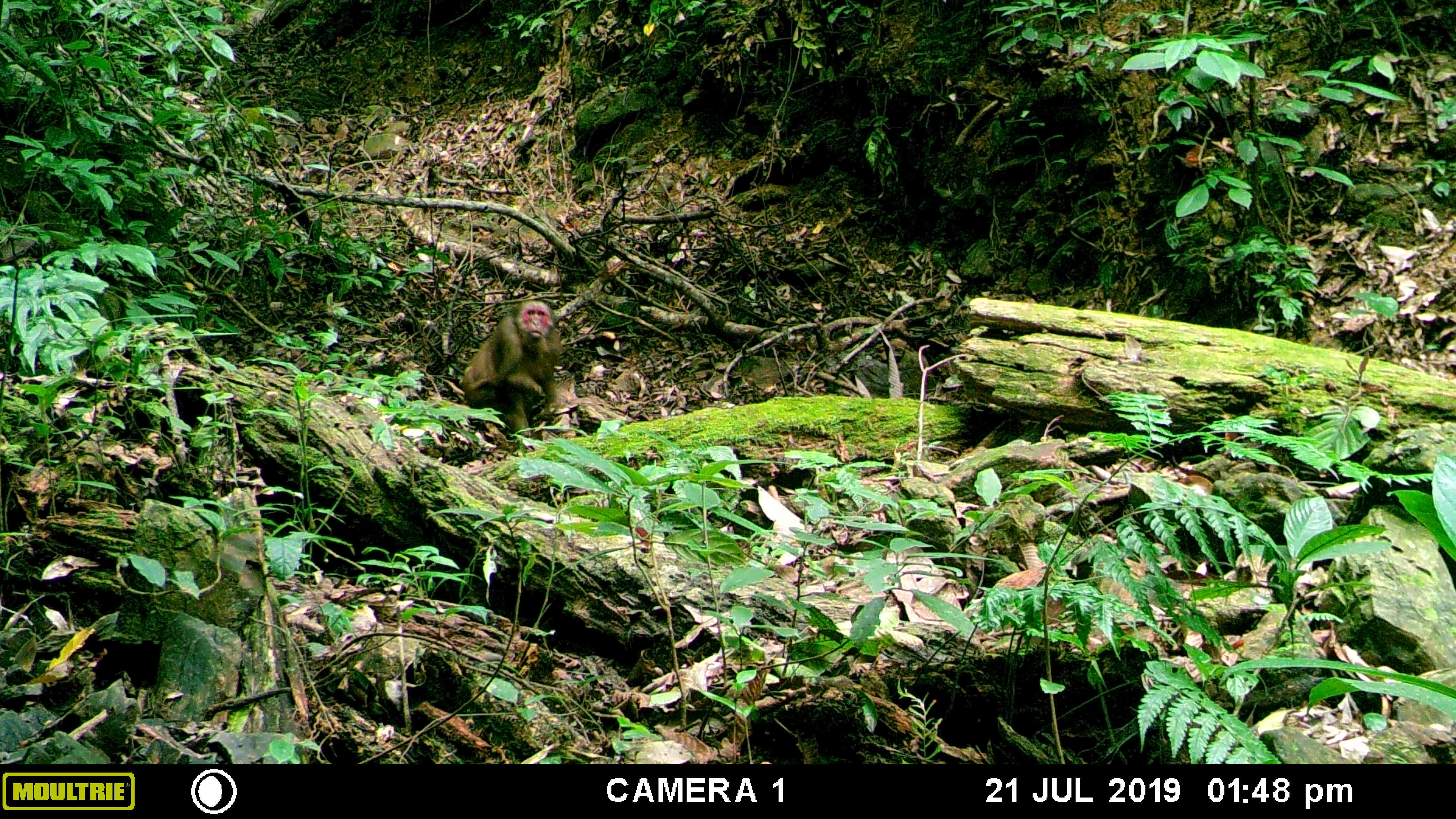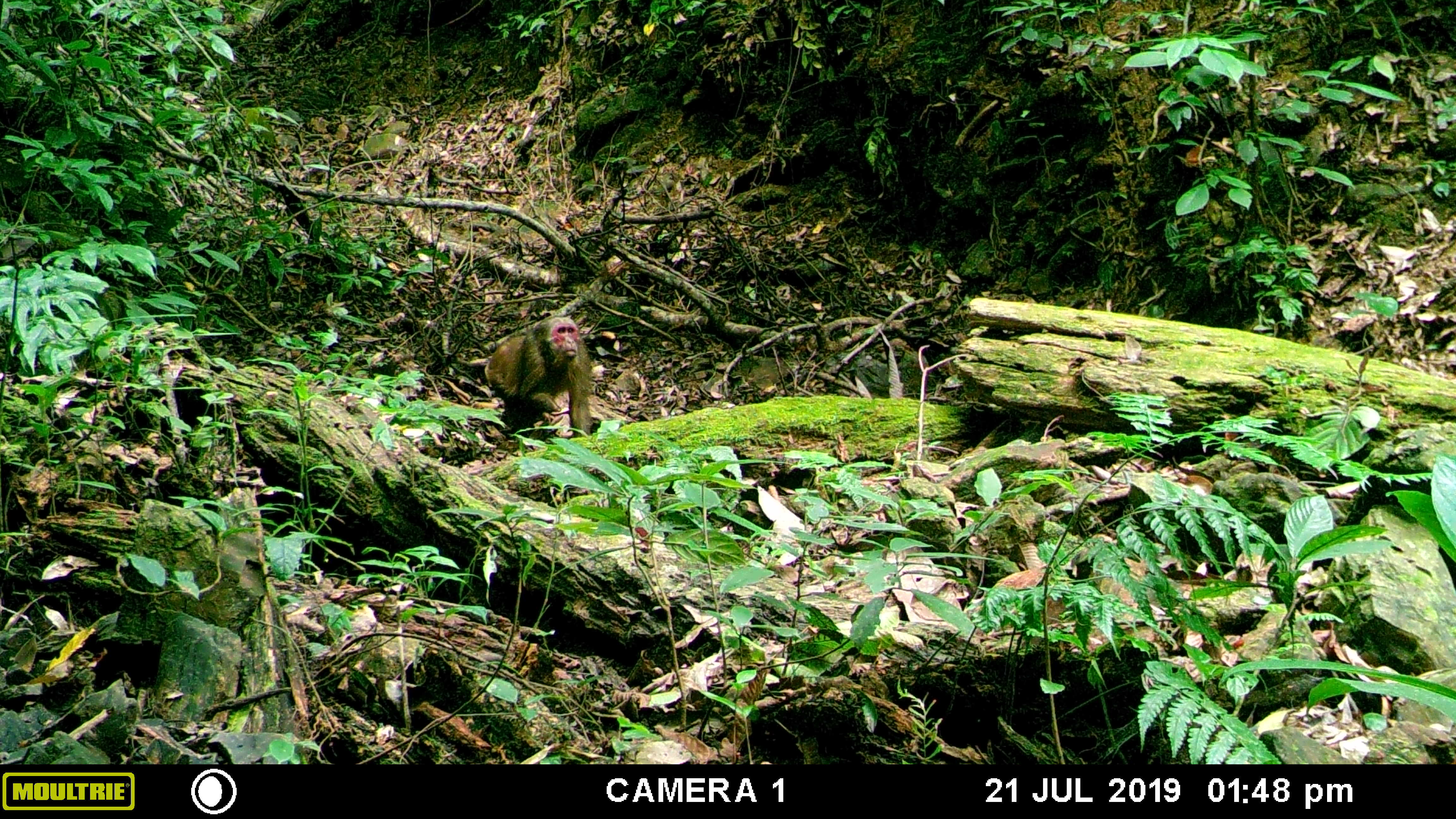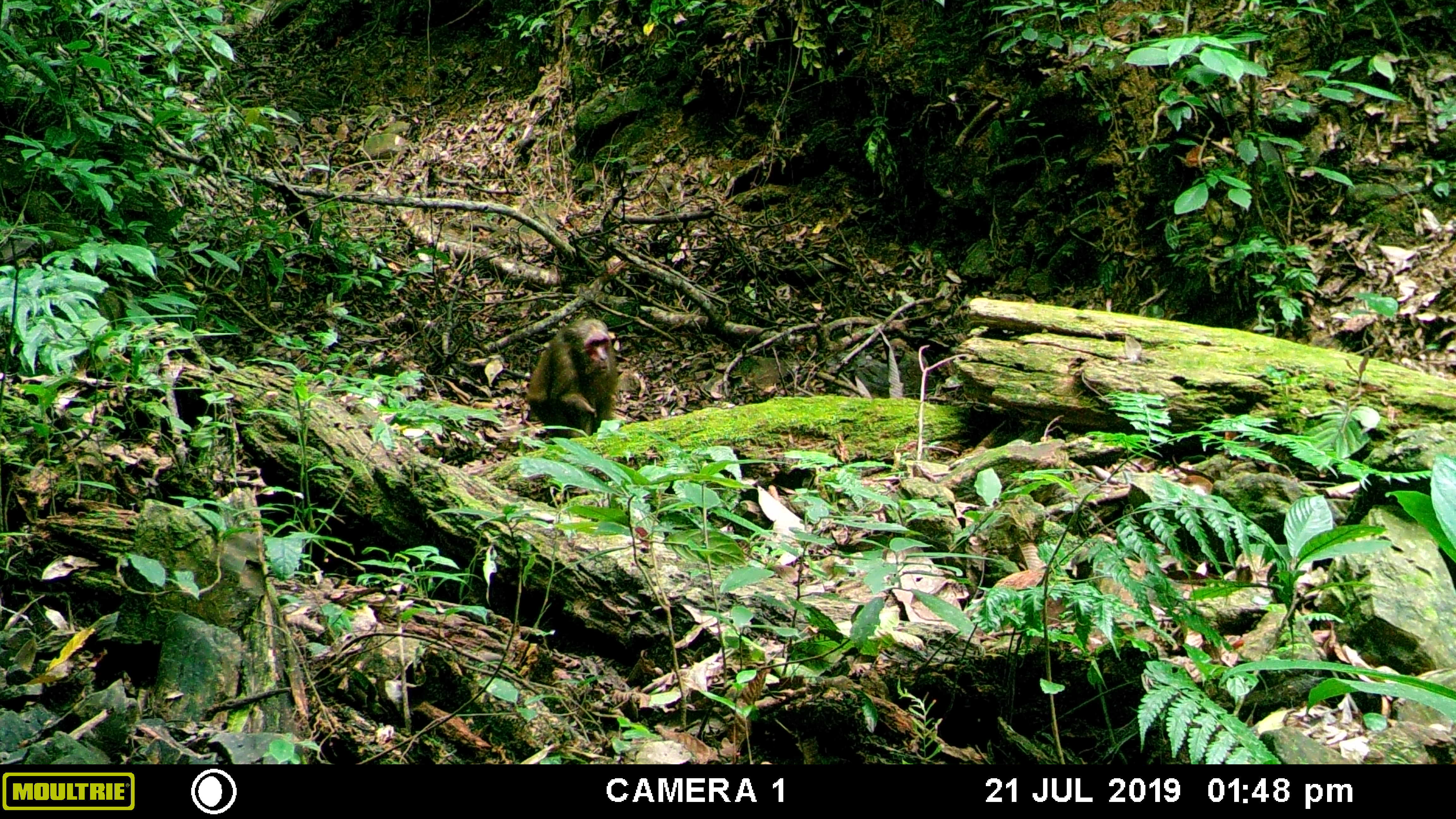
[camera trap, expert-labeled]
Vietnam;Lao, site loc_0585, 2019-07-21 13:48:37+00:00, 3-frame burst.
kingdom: Animalia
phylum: Chordata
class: Mammalia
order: Primates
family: Cercopithecidae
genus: Macaca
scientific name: Macaca arctoides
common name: stump-tailed macaque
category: stump tailed macaque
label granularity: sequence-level